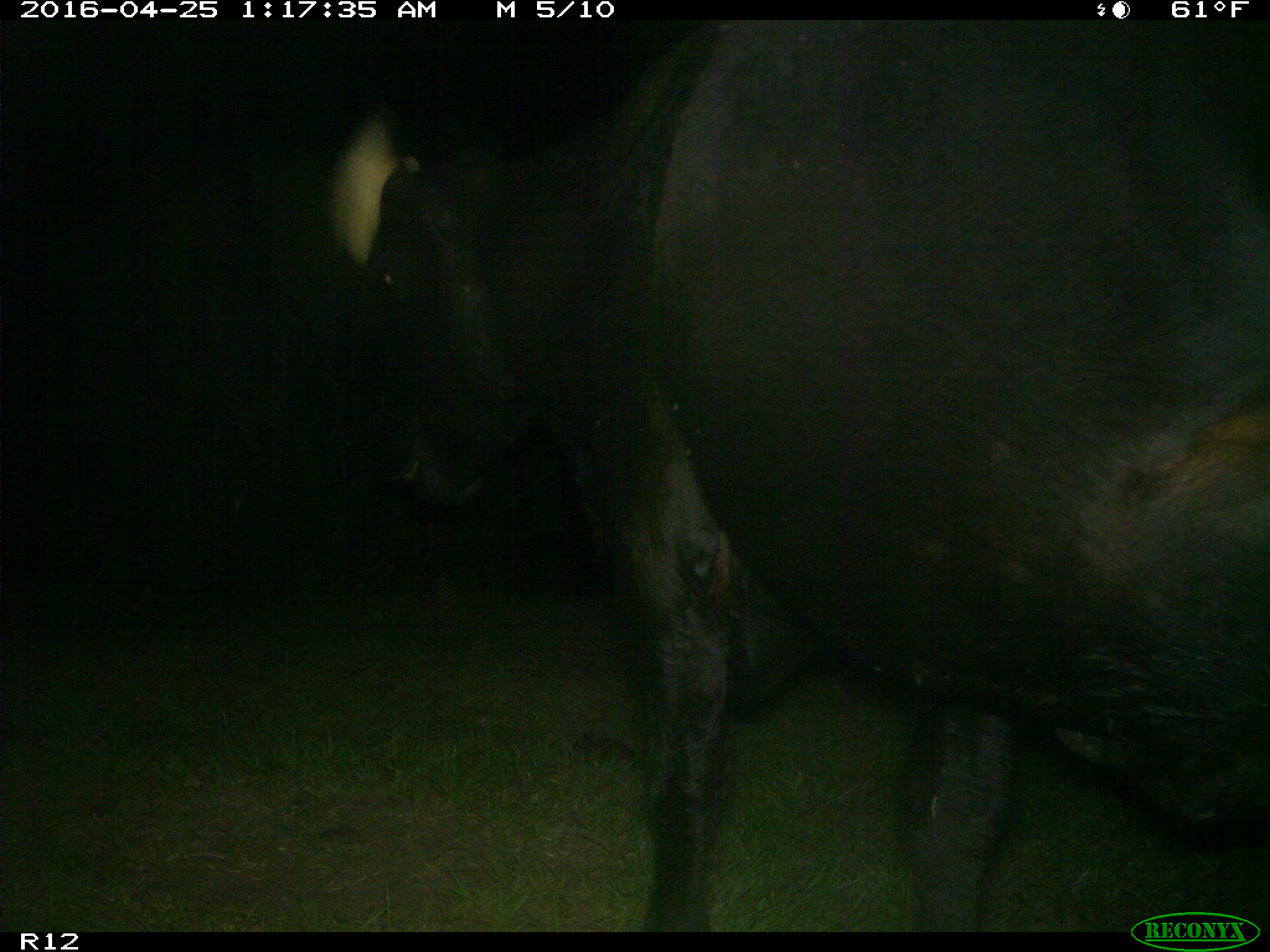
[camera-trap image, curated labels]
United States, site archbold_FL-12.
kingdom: Animalia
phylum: Chordata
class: Mammalia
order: Artiodactyla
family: Bovidae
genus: Bos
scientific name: Bos taurus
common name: domestic cow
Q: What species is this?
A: Bos taurus (domestic cow).